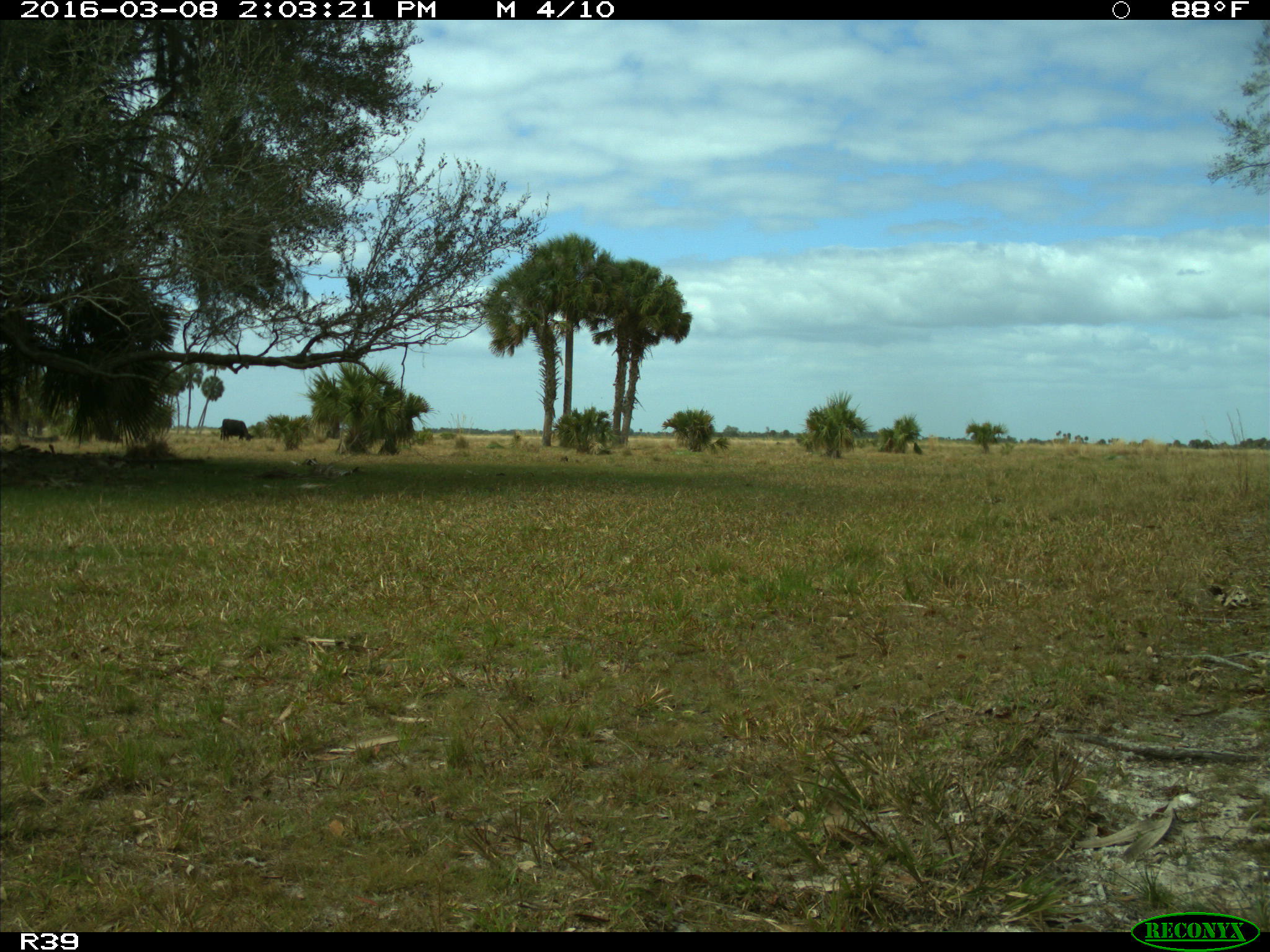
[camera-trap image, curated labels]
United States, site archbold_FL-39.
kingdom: Animalia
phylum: Chordata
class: Mammalia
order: Artiodactyla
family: Bovidae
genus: Bos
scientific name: Bos taurus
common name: domestic cow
Bos taurus (domestic cow).